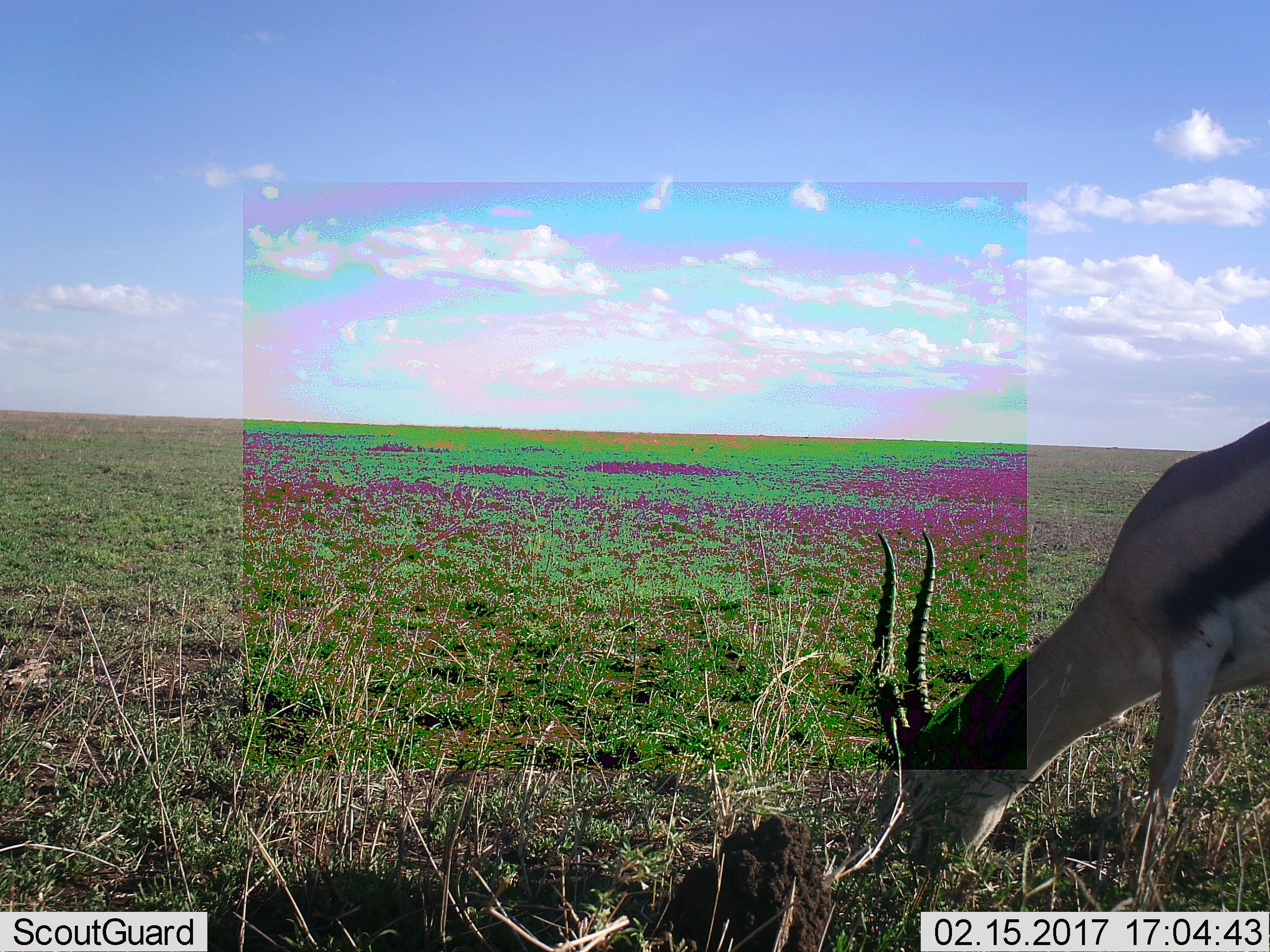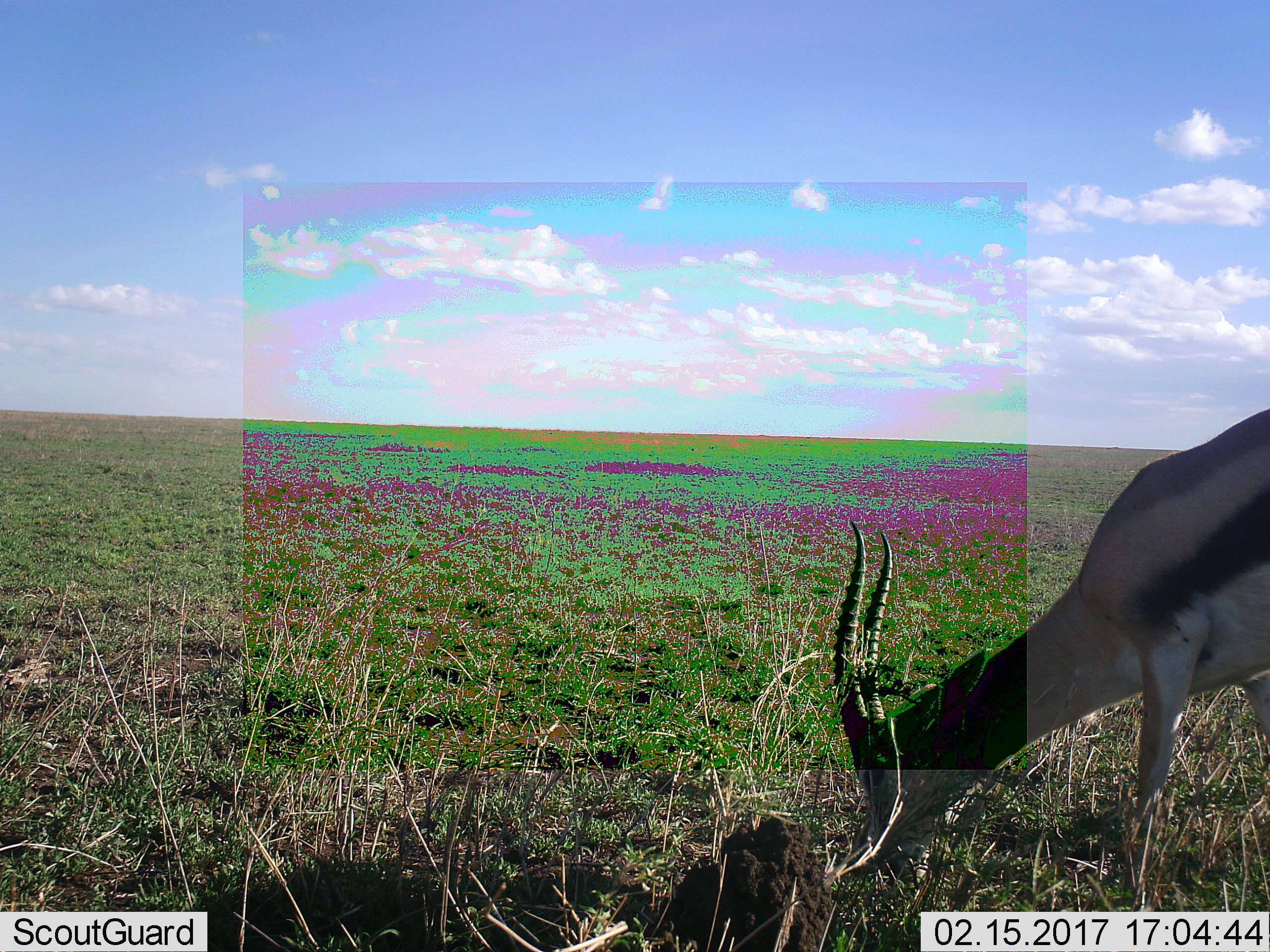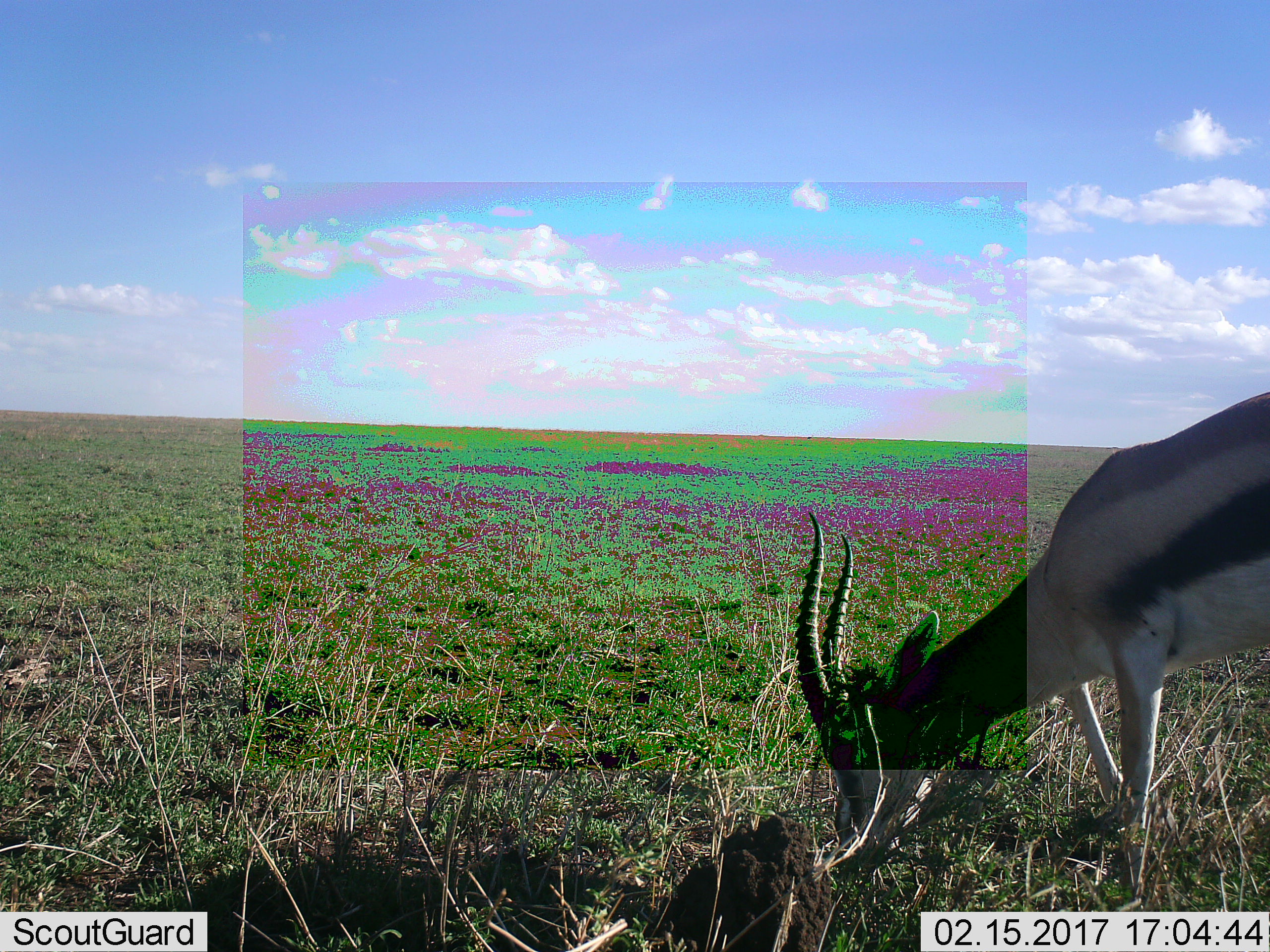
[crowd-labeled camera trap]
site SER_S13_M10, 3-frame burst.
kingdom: Animalia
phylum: Chordata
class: Mammalia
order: Artiodactyla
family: Bovidae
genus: Eudorcas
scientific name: Eudorcas thomsonii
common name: thomson's gazelle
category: gazellethomsons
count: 1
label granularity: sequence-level